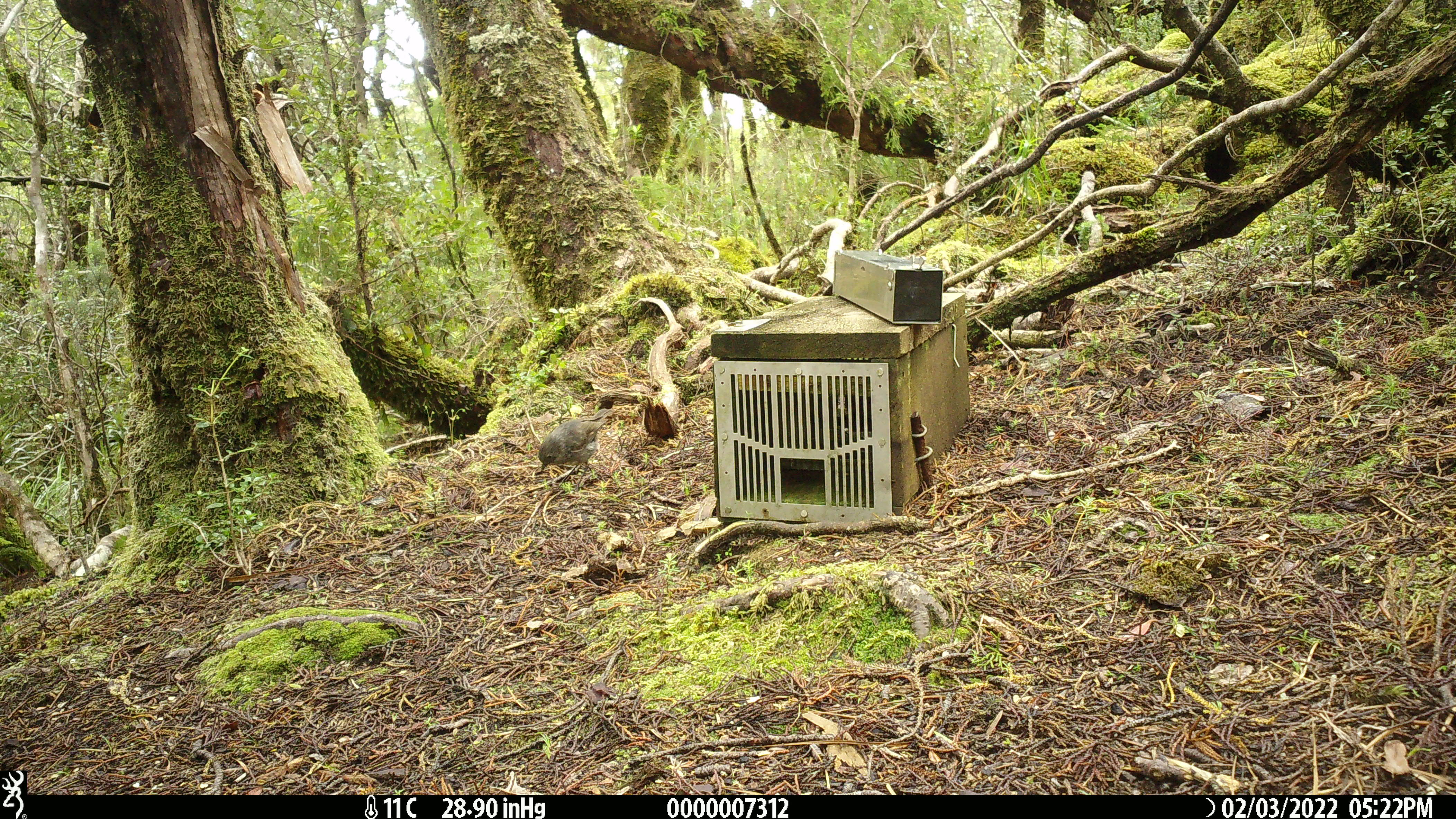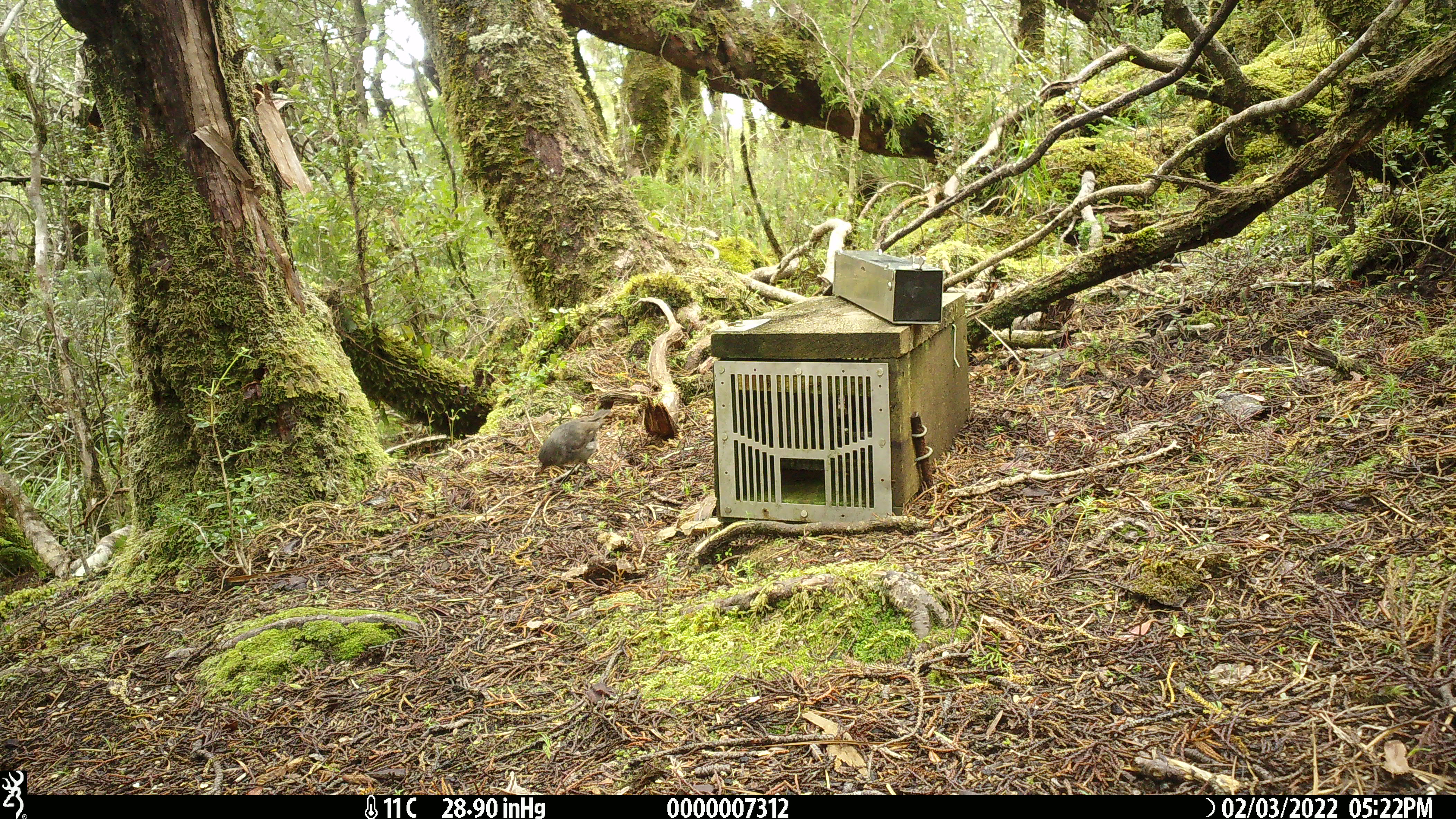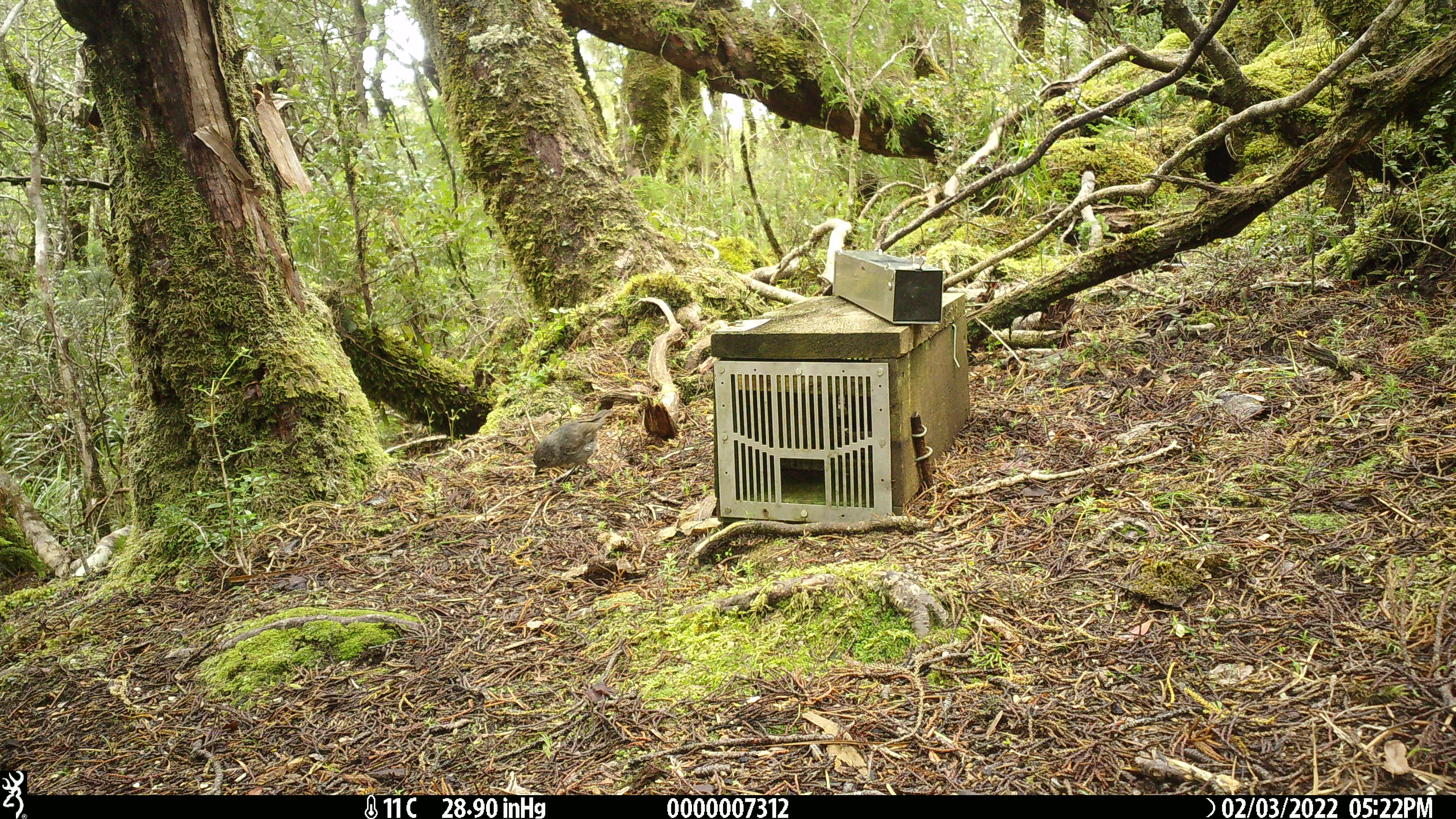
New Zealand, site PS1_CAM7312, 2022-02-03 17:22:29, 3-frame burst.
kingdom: Animalia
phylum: Chordata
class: Aves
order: Passeriformes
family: Petroicidae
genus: Petroica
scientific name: Petroica australis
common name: new zealand robin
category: robin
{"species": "robin (new zealand robin) (Petroica australis)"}